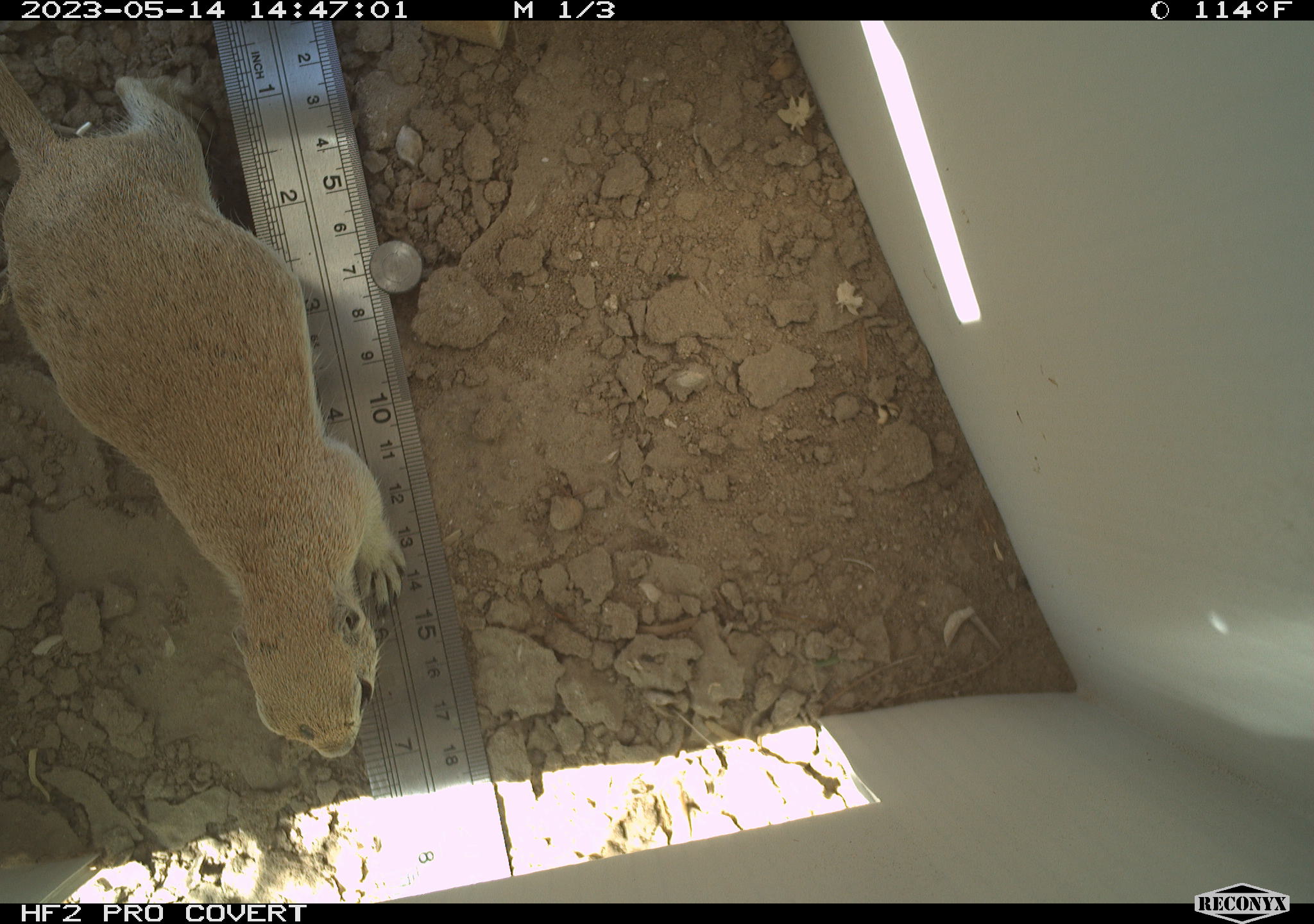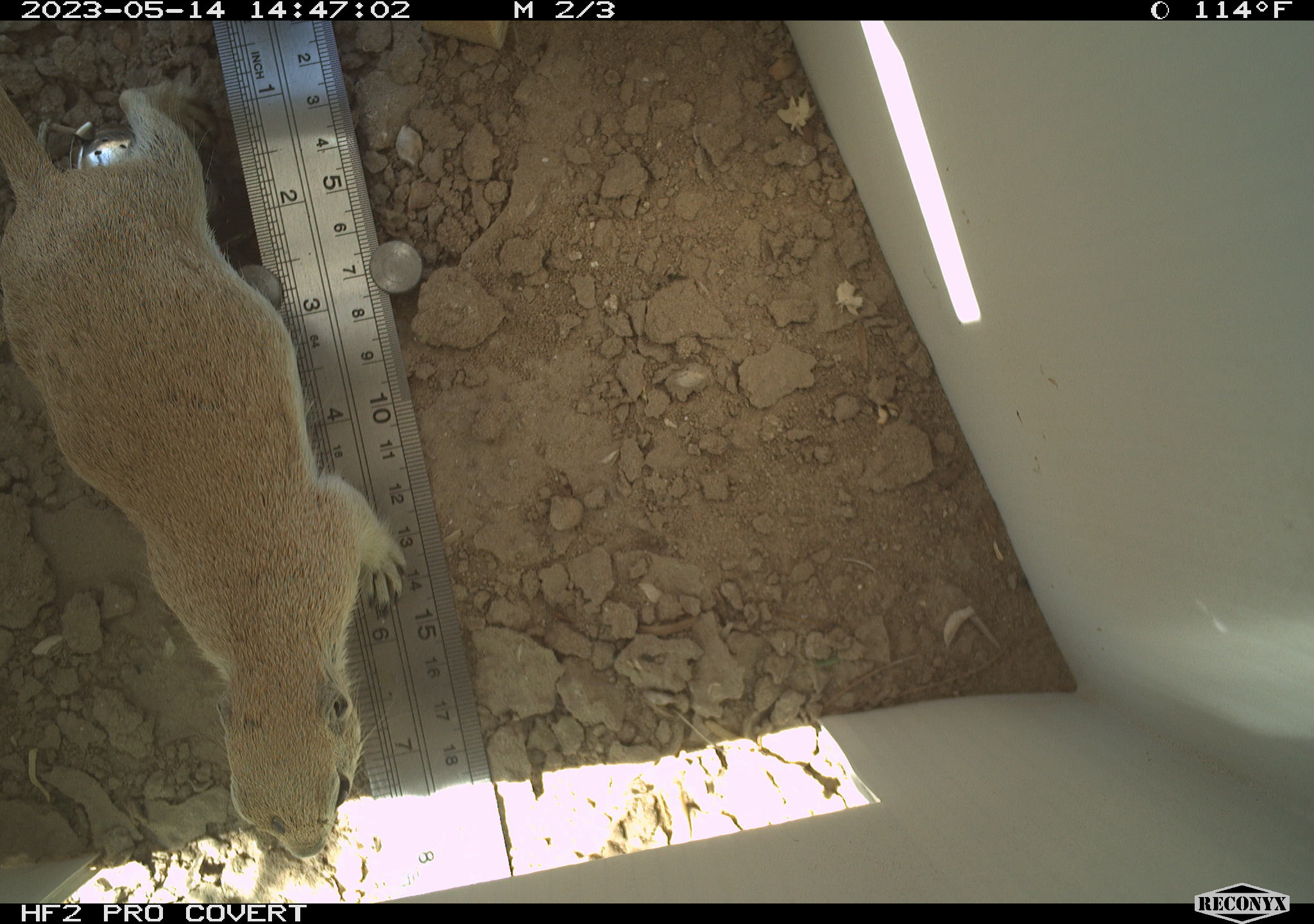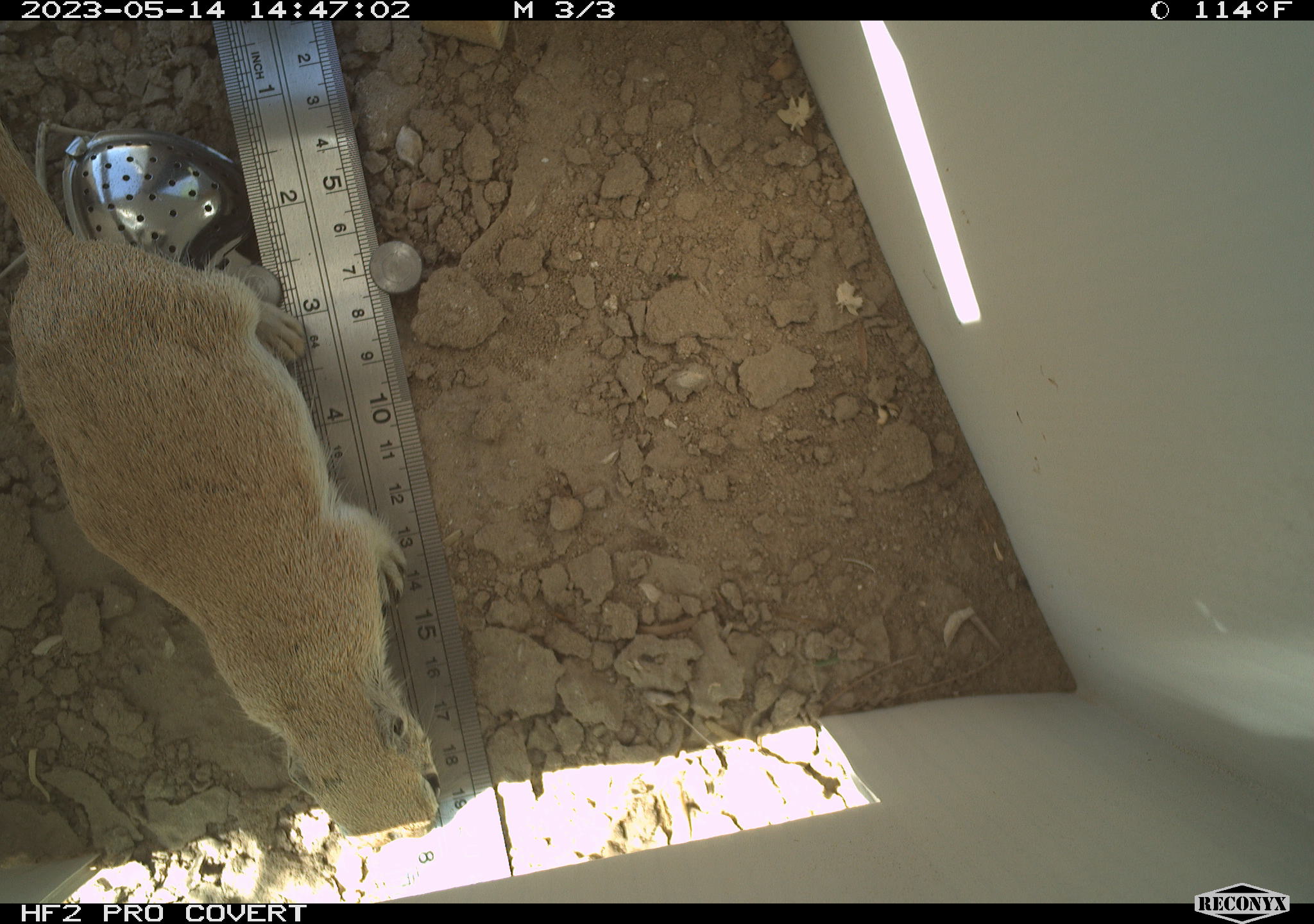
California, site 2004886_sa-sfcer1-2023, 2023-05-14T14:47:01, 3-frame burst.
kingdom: Animalia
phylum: Chordata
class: Mammalia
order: Rodentia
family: Sciuridae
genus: Xerospermophilus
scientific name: Xerospermophilus tereticaudus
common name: round-tailed ground squirrel